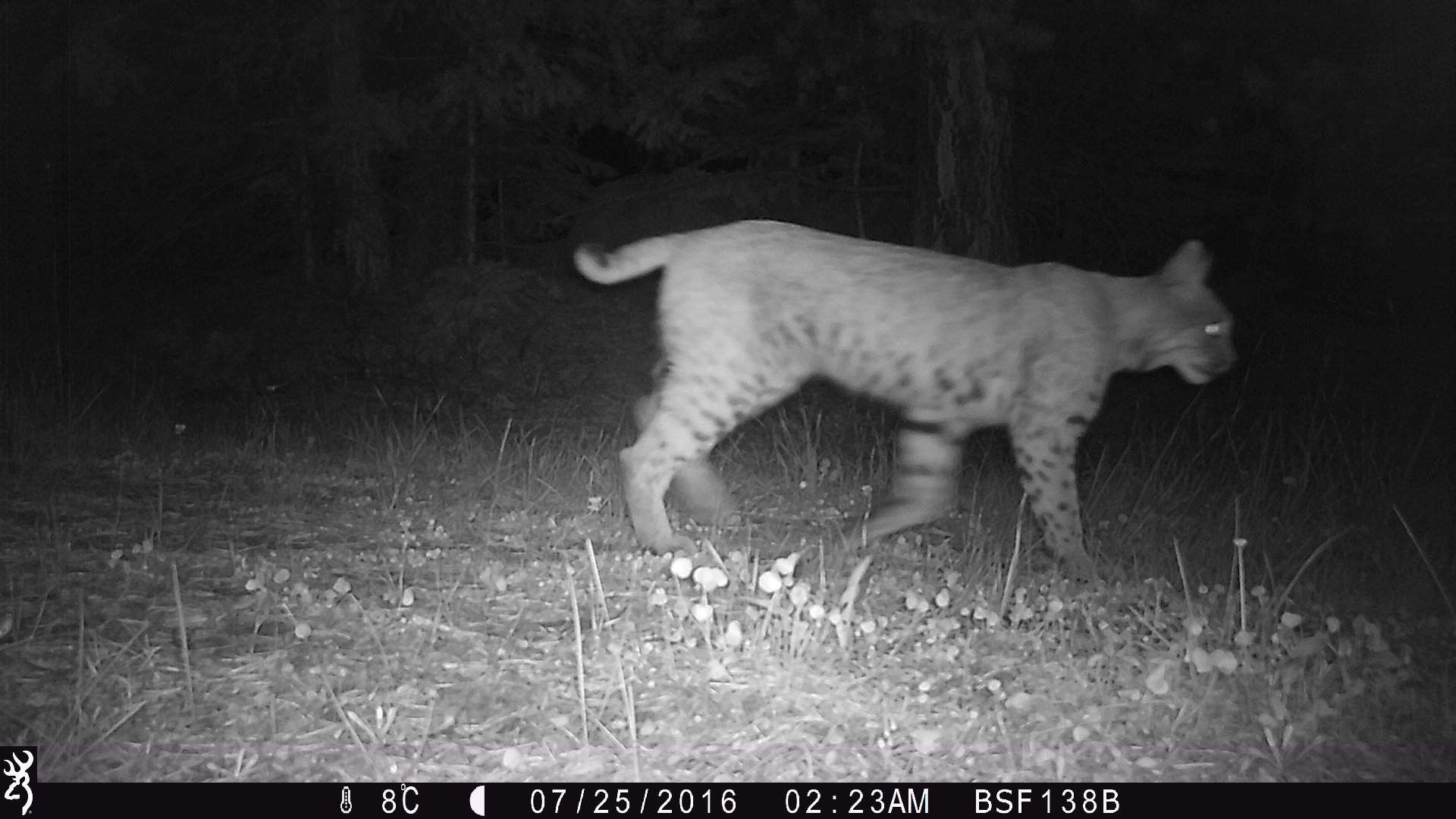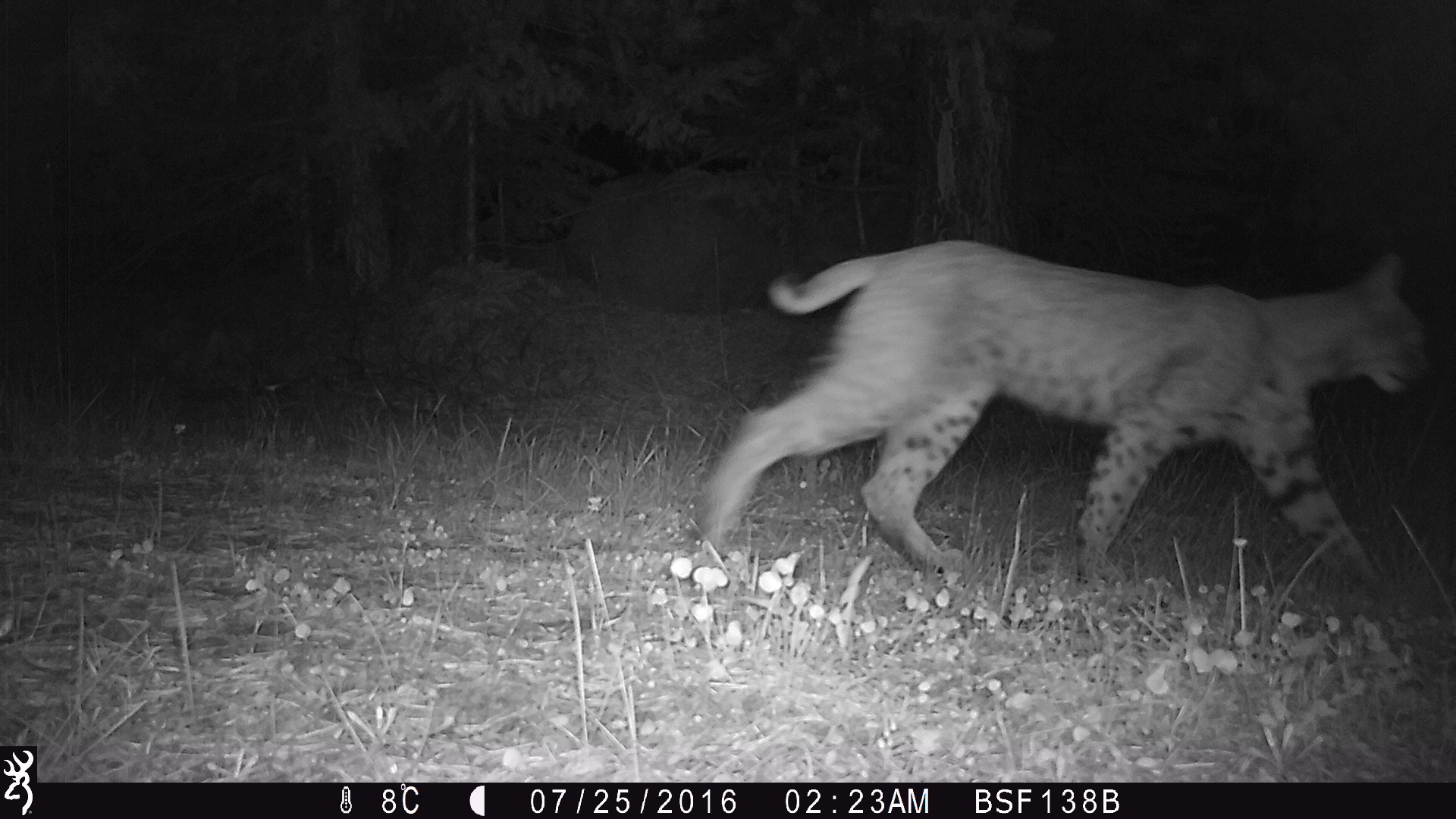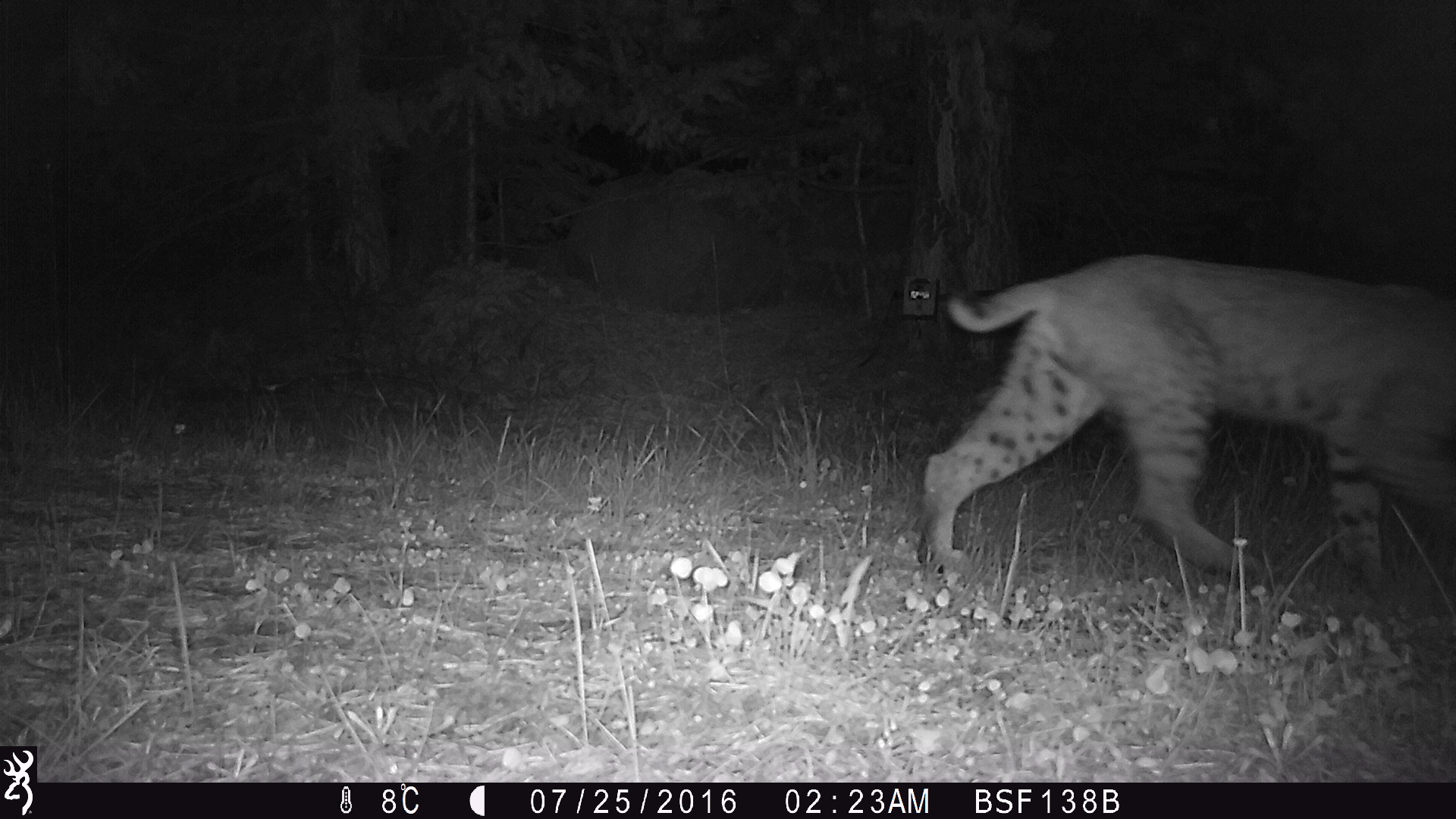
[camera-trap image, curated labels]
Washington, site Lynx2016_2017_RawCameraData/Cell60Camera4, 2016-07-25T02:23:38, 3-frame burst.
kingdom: Animalia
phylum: Chordata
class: Mammalia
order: Carnivora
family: Felidae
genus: Lynx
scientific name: Lynx rufus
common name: bobcat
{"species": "Lynx rufus (bobcat)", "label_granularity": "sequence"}